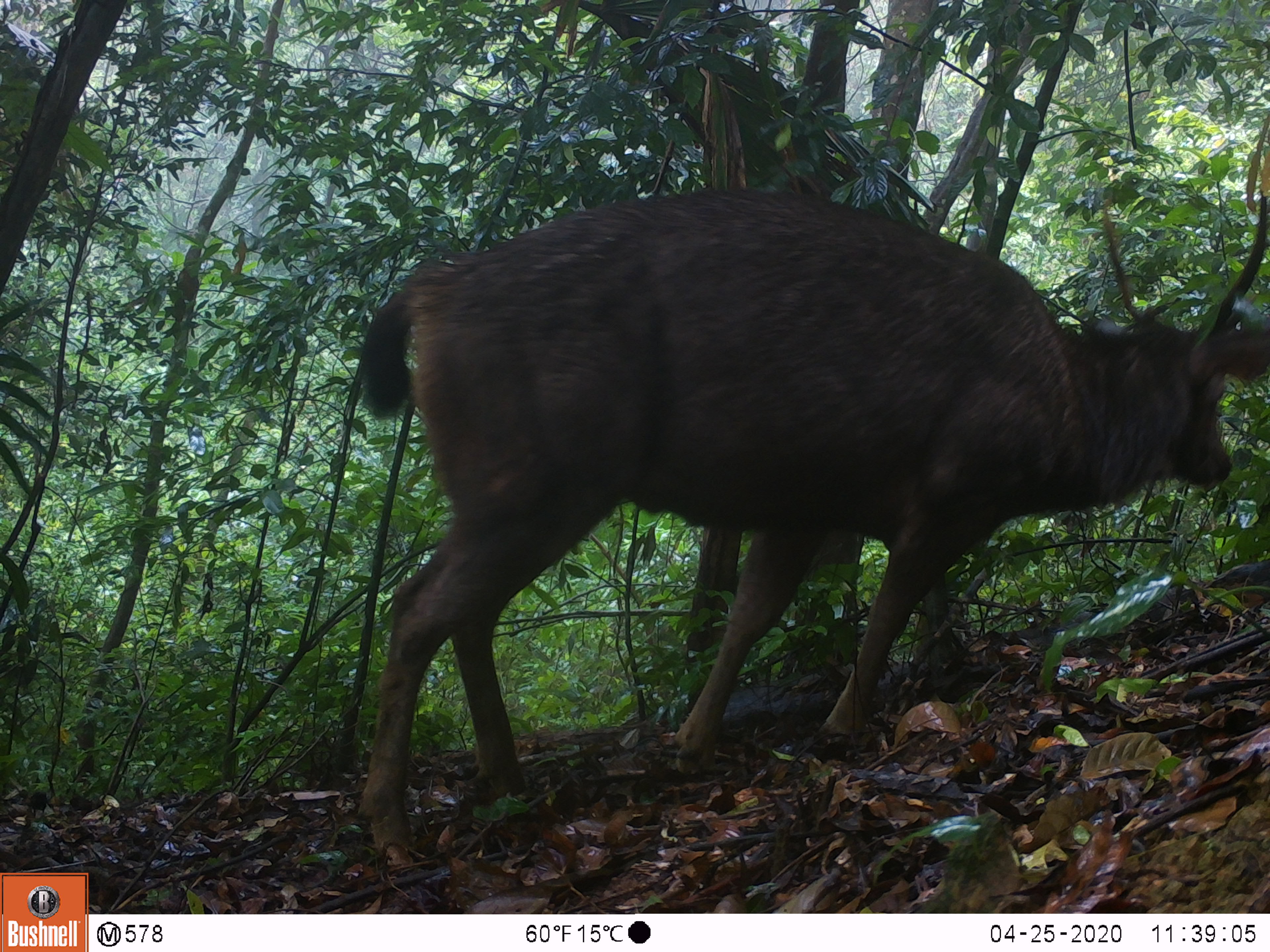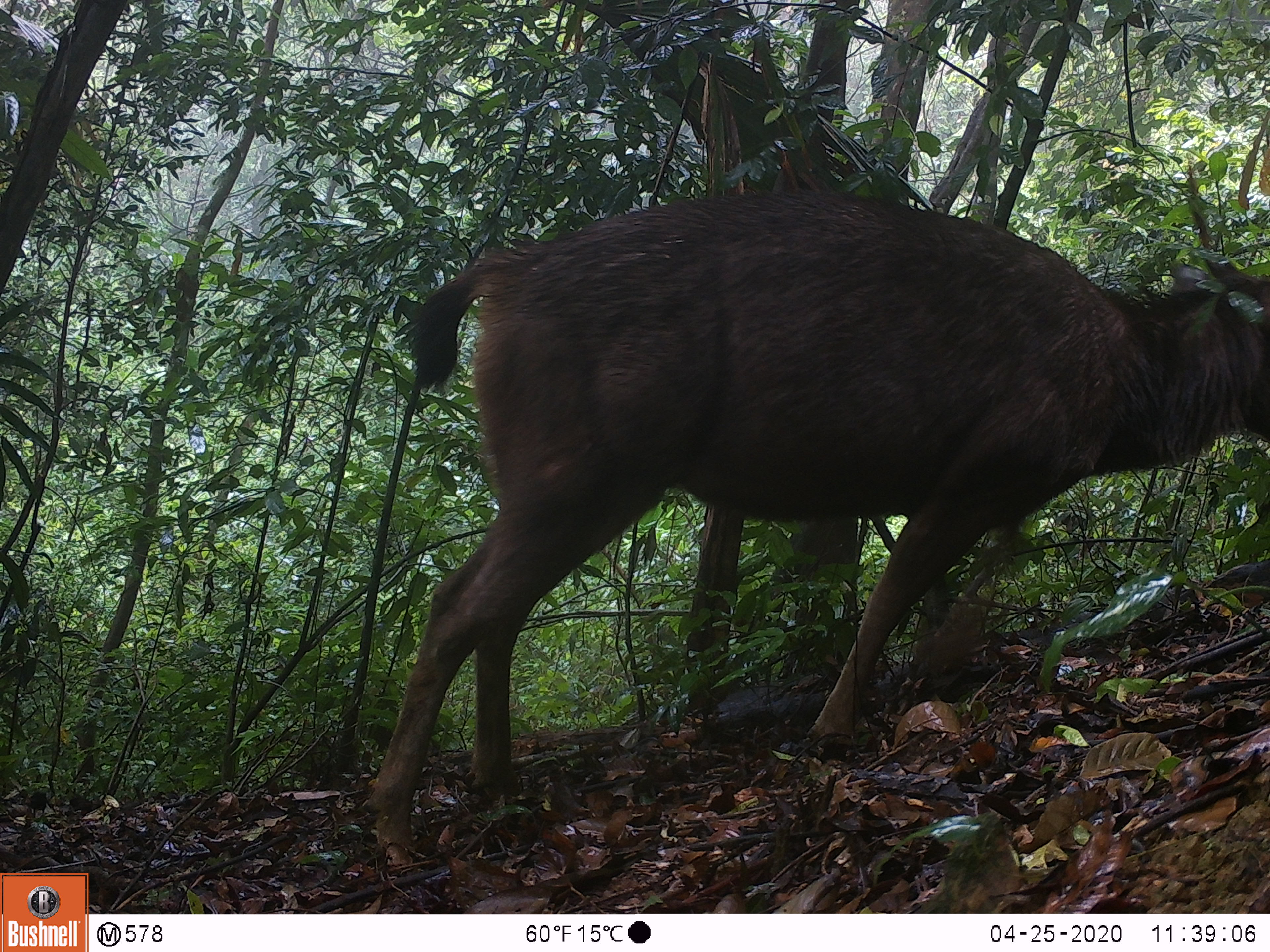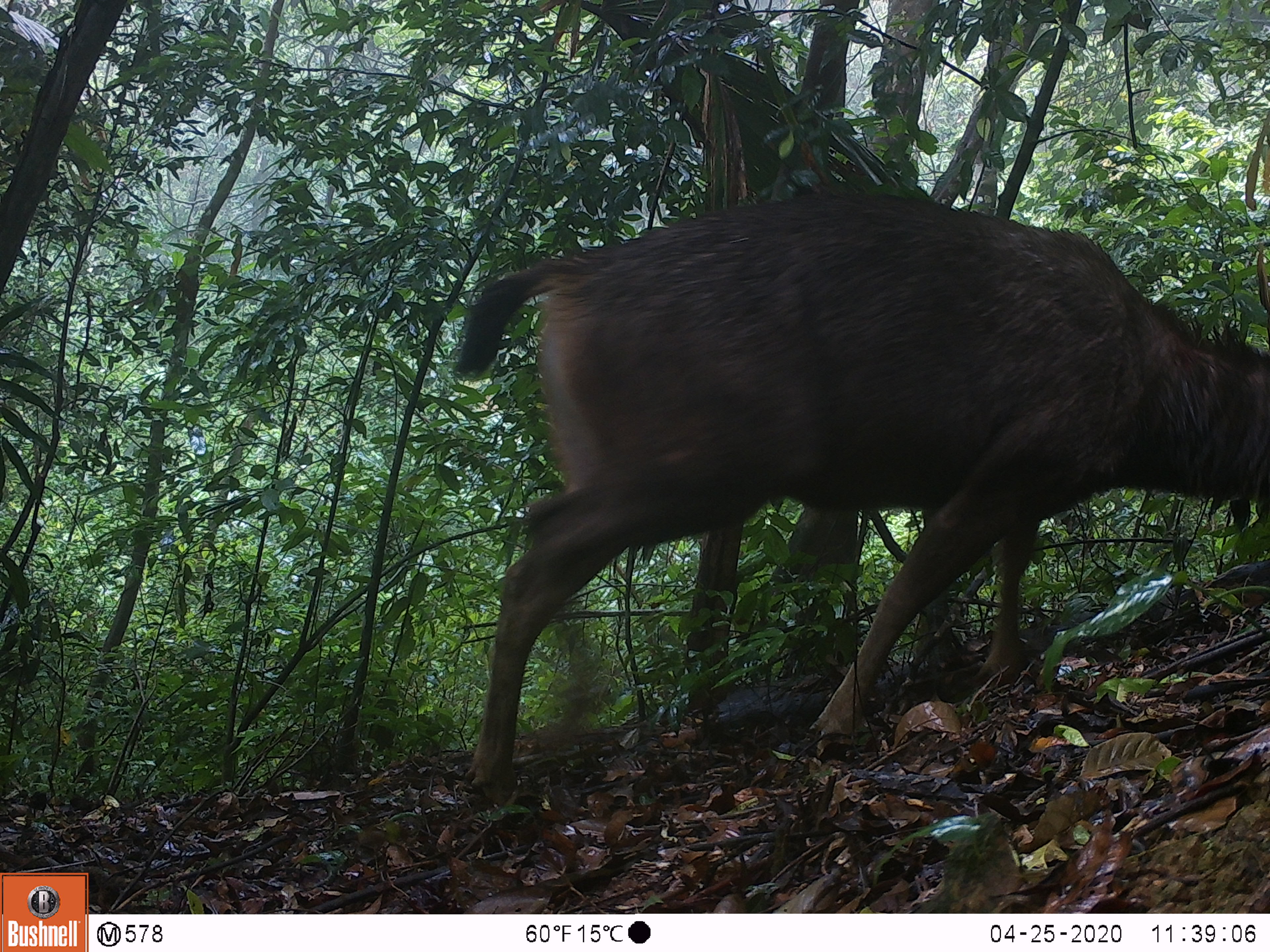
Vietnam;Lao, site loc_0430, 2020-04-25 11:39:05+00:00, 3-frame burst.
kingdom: Animalia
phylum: Chordata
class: Mammalia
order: Artiodactyla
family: Cervidae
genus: Rusa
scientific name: Rusa unicolor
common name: sambar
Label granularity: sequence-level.